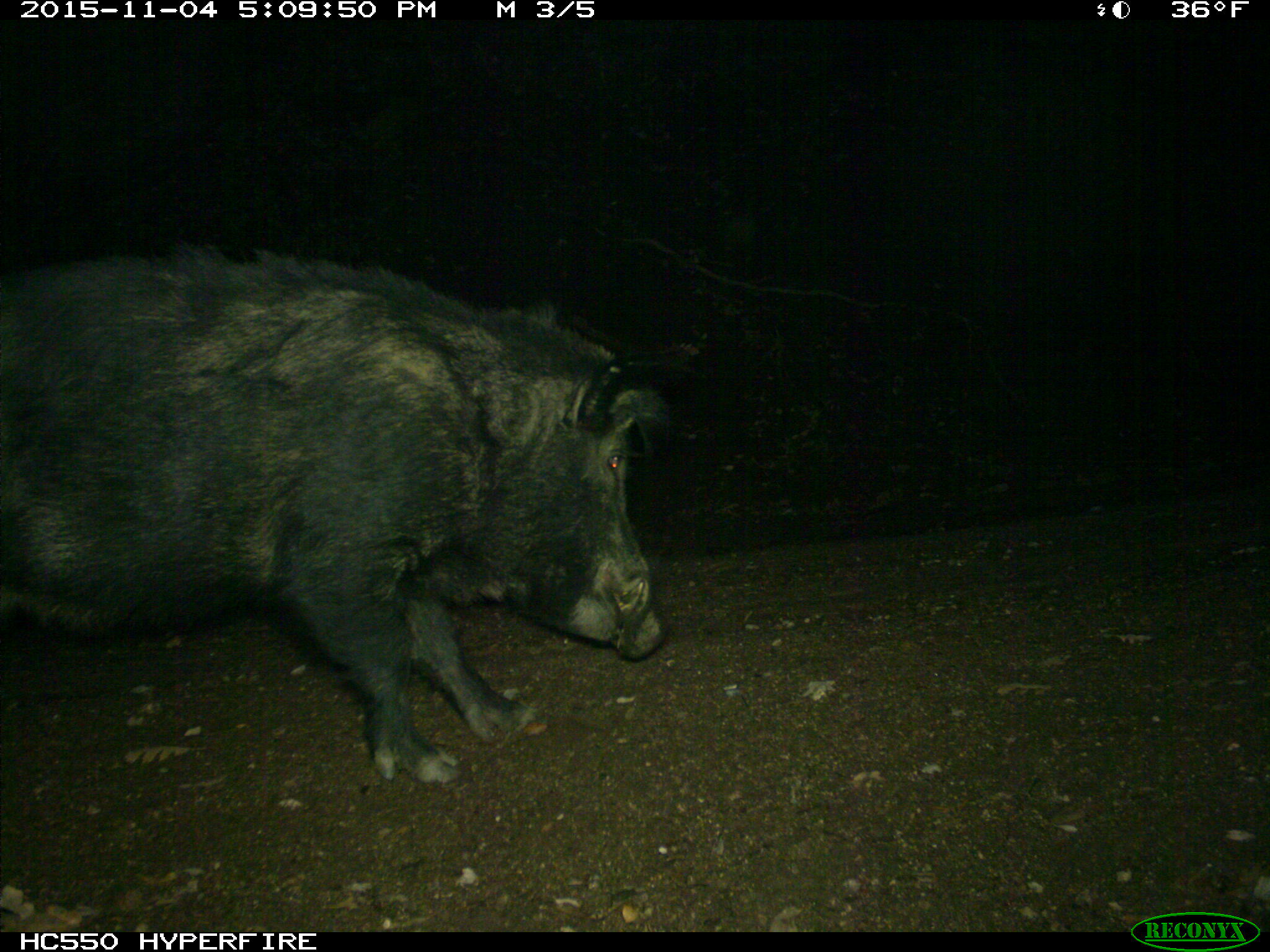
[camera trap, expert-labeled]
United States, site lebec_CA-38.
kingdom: Animalia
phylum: Chordata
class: Mammalia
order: Artiodactyla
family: Suidae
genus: Sus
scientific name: Sus scrofa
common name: wild boar